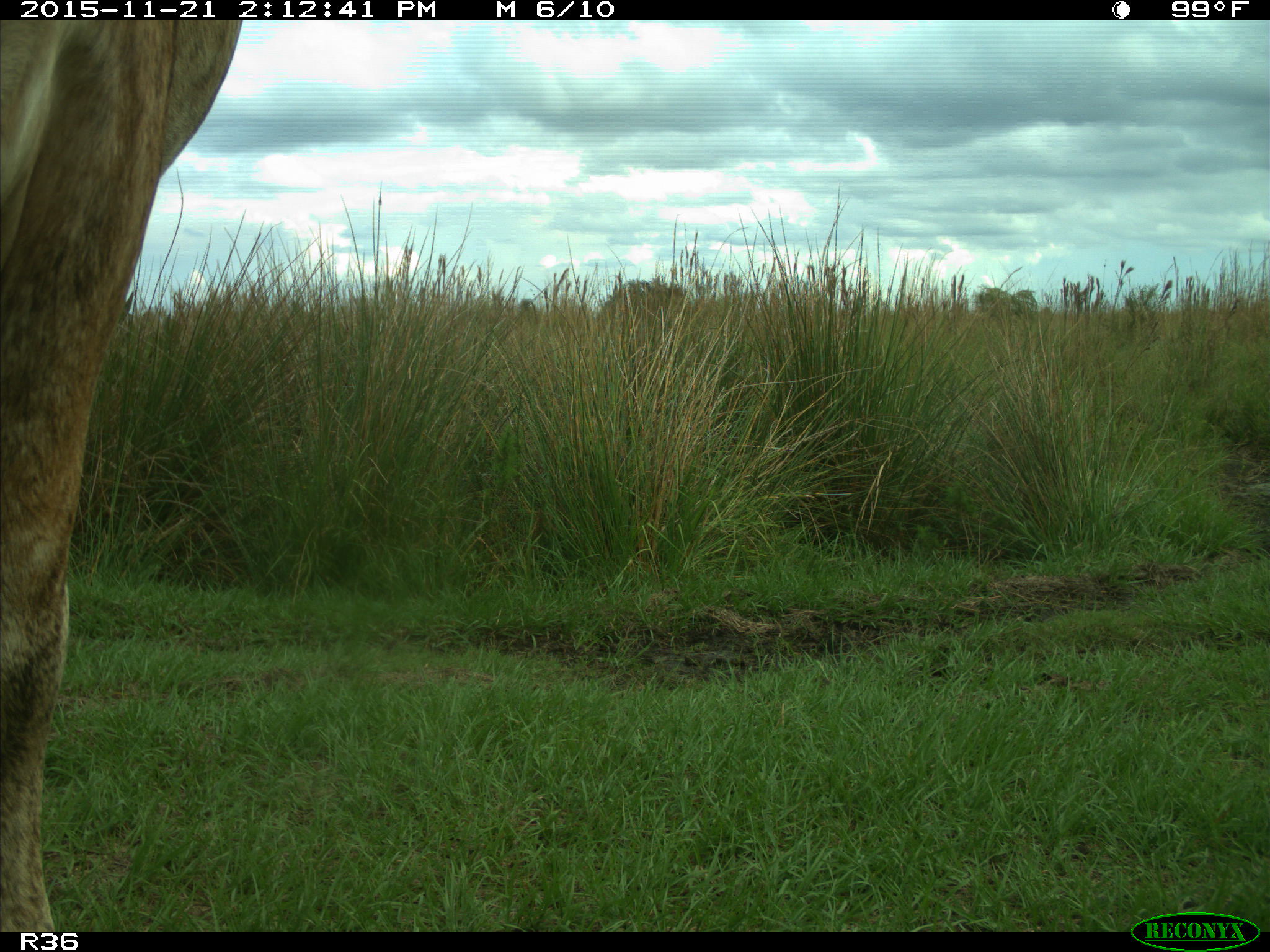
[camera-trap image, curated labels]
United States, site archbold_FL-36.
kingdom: Animalia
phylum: Chordata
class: Mammalia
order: Artiodactyla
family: Bovidae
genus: Bos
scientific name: Bos taurus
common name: domestic cow